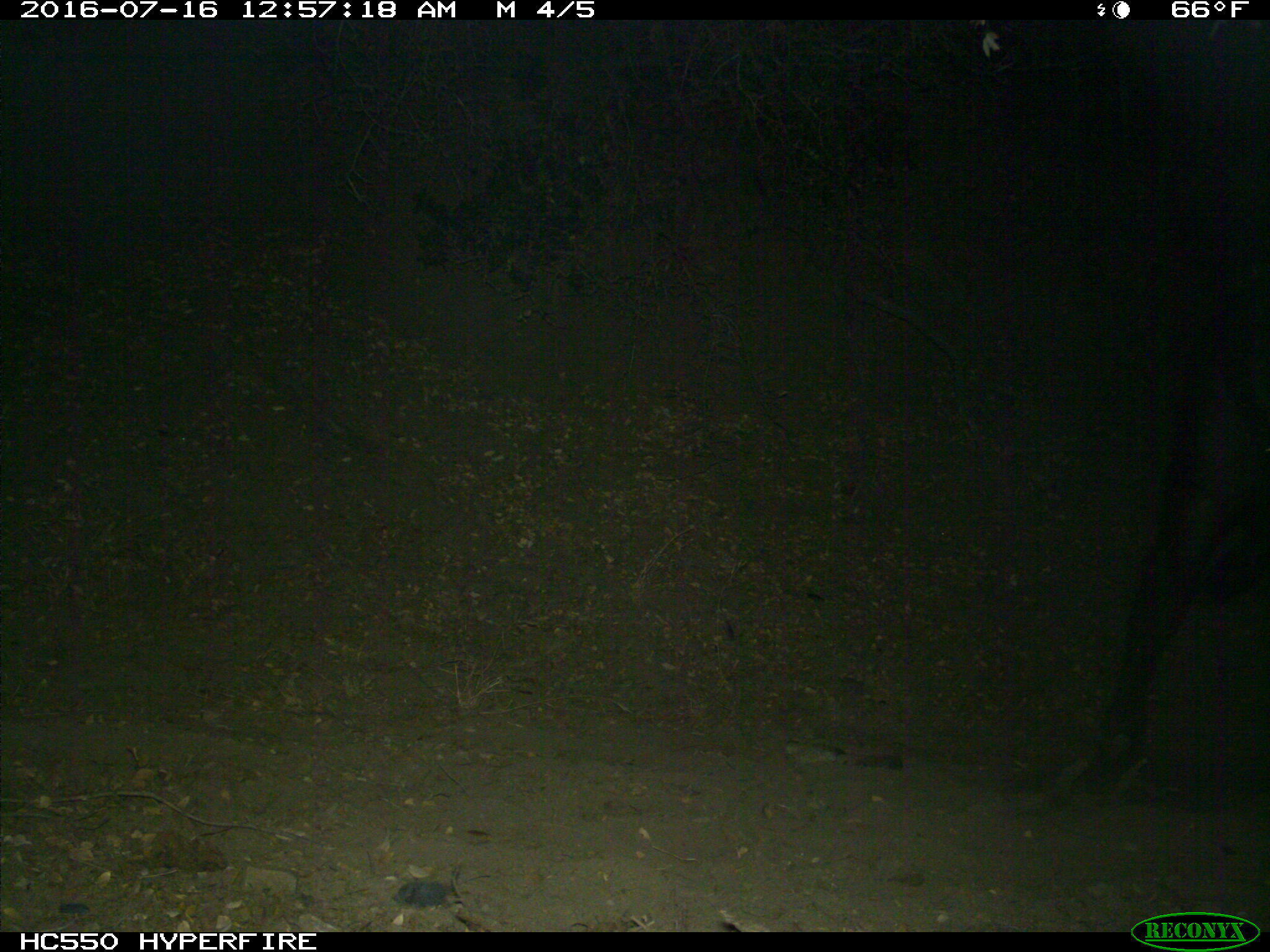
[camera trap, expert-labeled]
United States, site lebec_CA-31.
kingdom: Animalia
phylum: Chordata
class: Mammalia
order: Artiodactyla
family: Bovidae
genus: Bos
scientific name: Bos taurus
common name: domestic cow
Bos taurus (domestic cow).